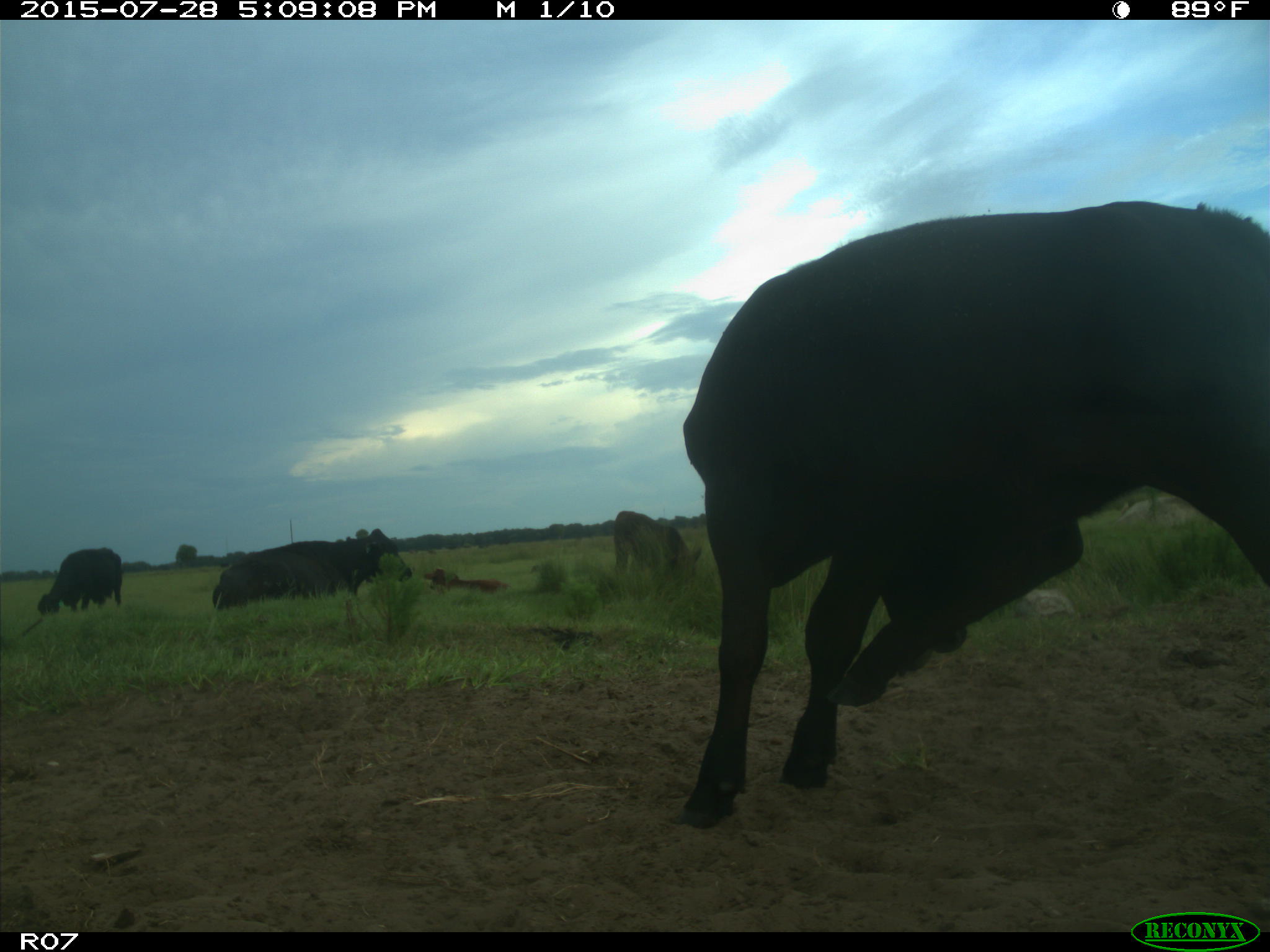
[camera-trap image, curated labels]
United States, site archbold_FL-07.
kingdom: Animalia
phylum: Chordata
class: Mammalia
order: Artiodactyla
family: Bovidae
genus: Bos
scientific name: Bos taurus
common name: domestic cow